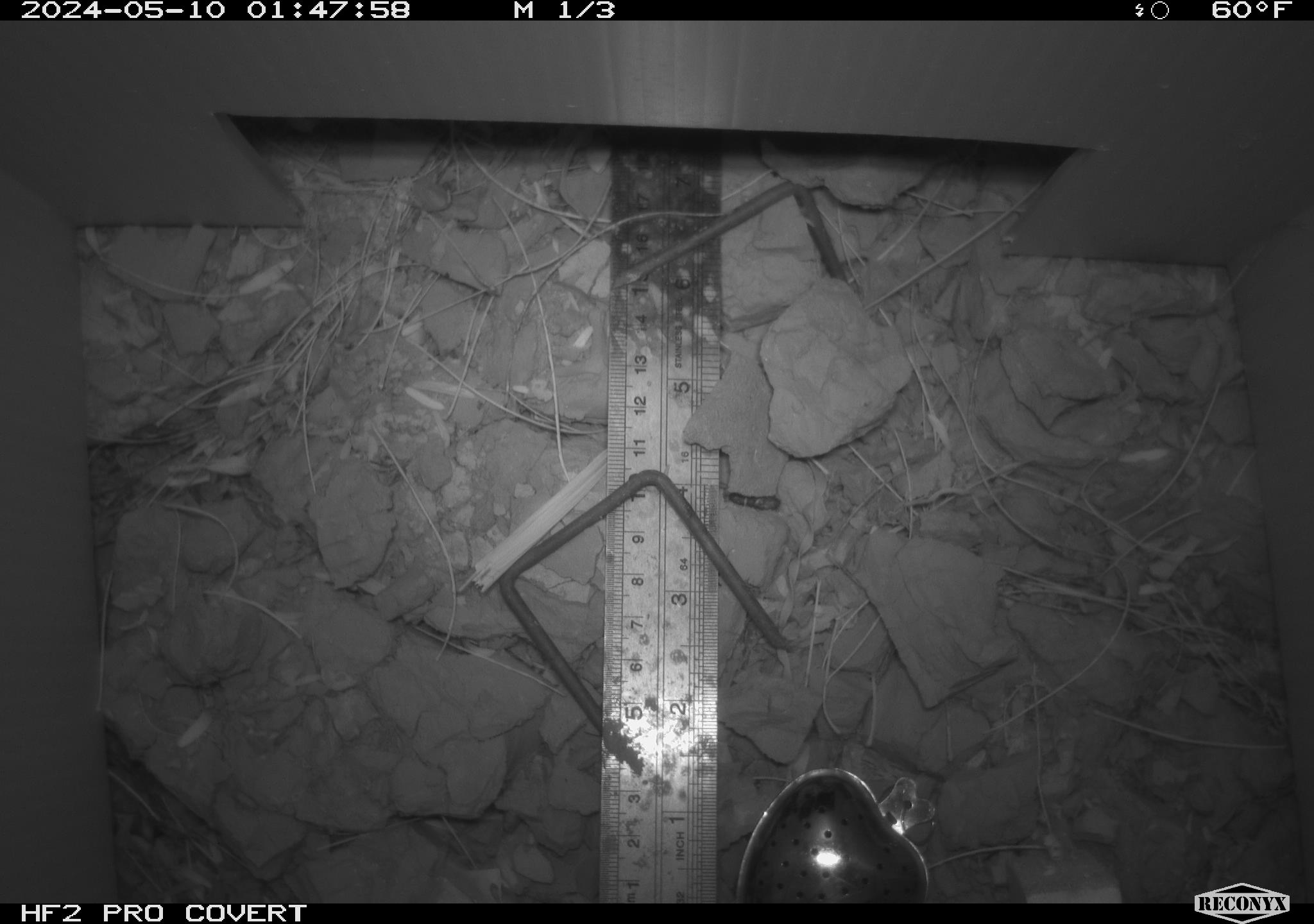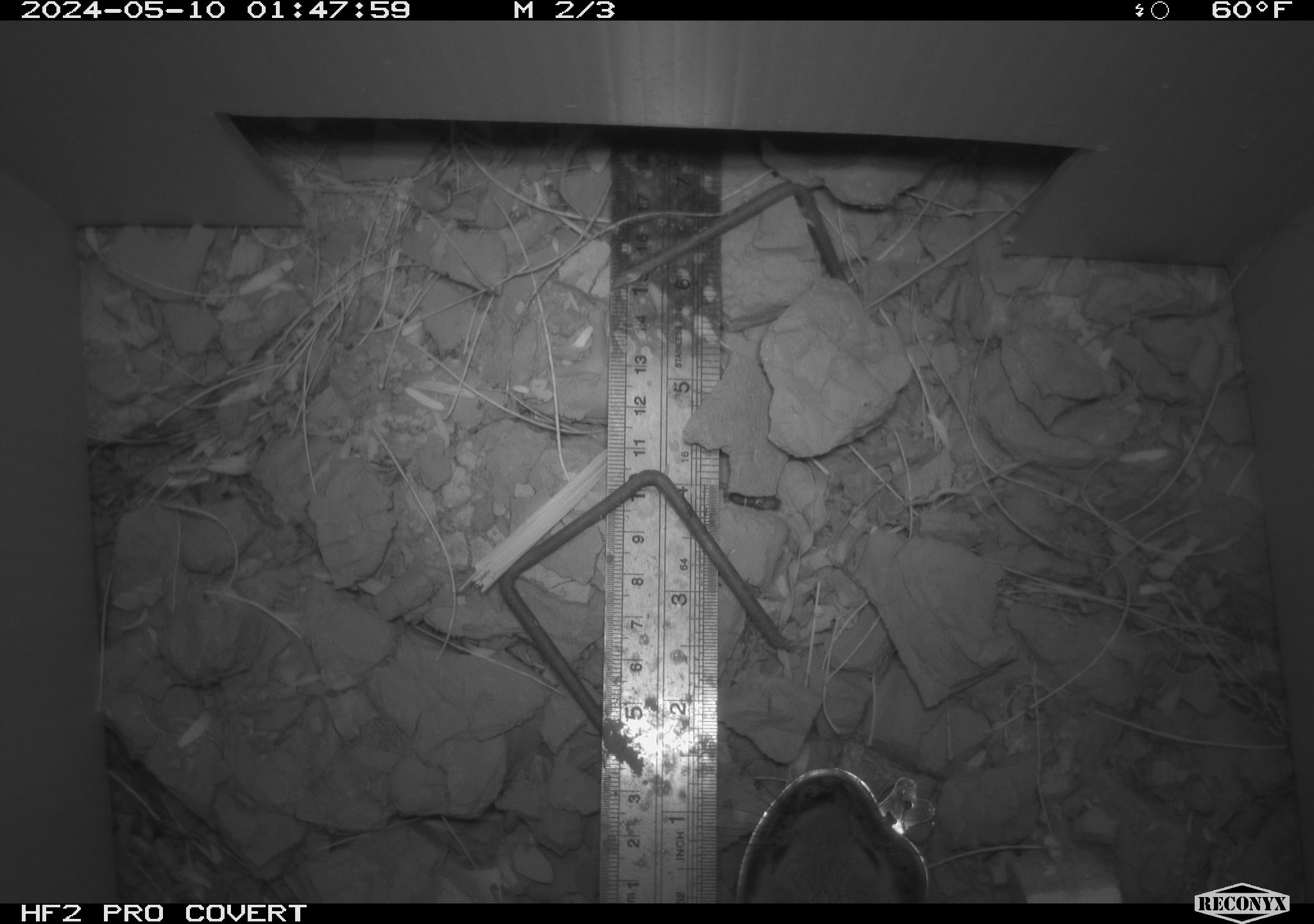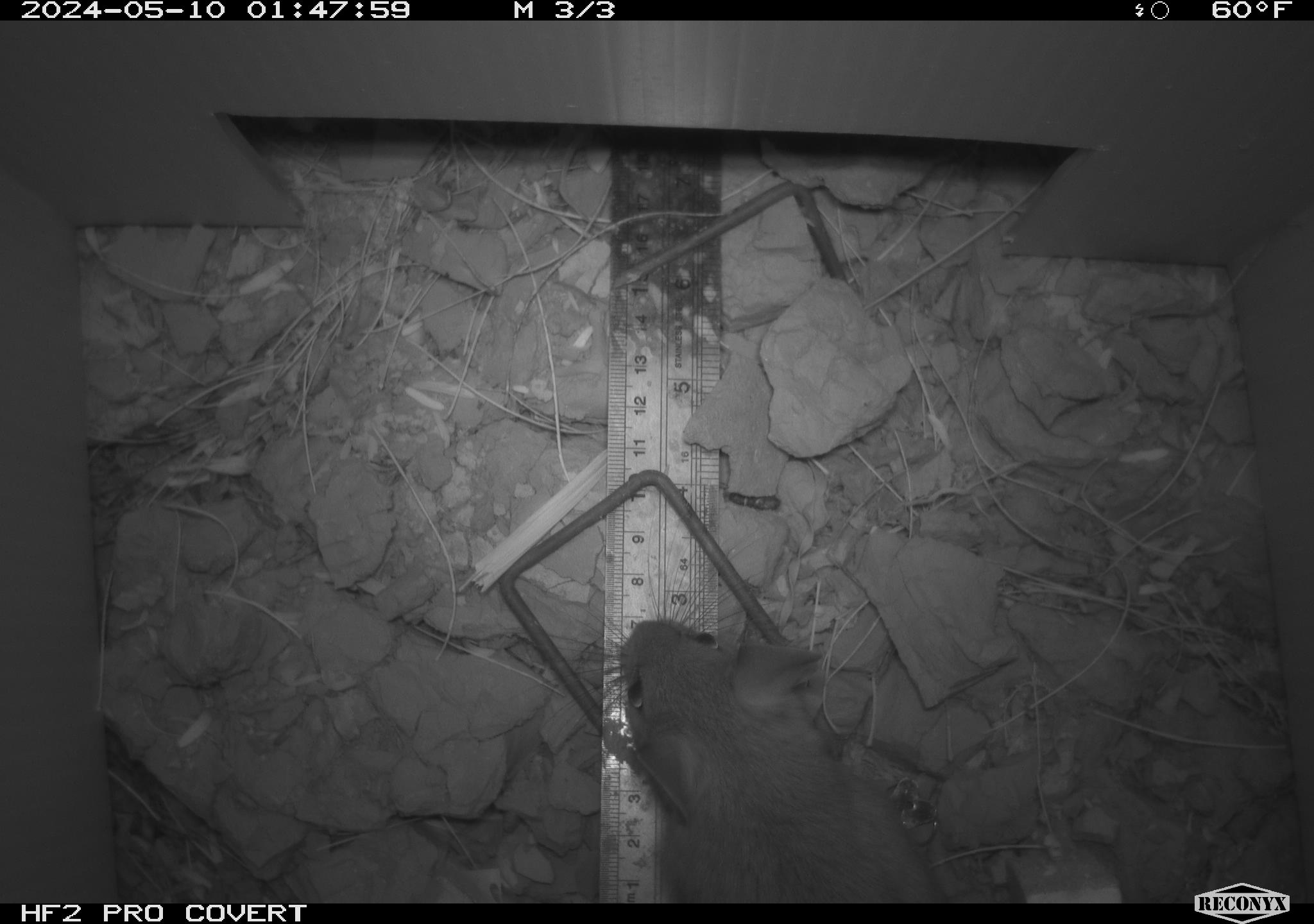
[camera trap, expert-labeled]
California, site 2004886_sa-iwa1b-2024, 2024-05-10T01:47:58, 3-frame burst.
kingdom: Animalia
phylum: Chordata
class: Mammalia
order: Rodentia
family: Cricetidae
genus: Neotoma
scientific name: Neotoma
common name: pack rat or woodrat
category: neotoma species